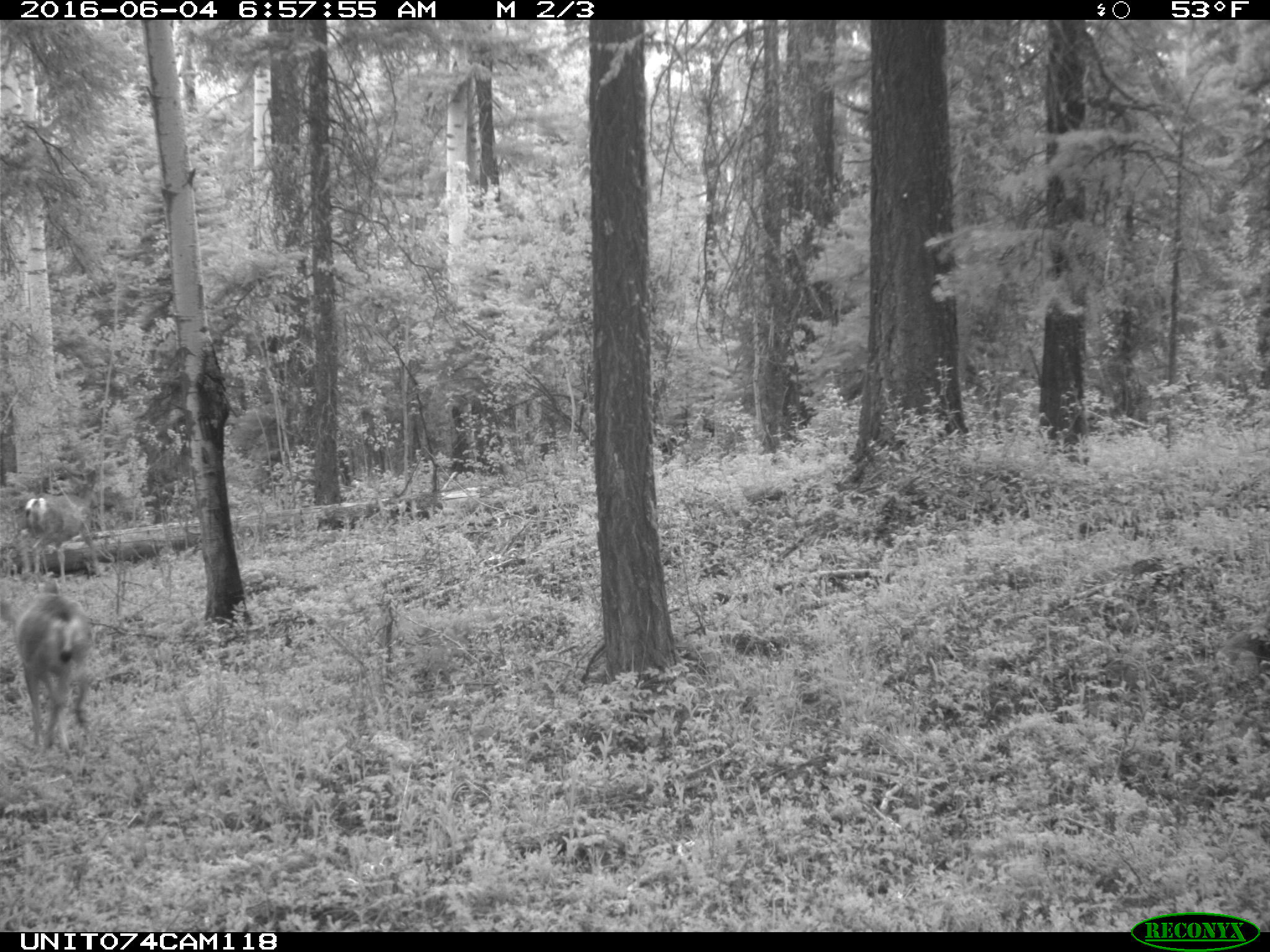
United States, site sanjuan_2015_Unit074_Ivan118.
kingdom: Animalia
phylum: Chordata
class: Mammalia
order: Artiodactyla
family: Cervidae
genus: Odocoileus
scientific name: Odocoileus hemionus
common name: mule deer